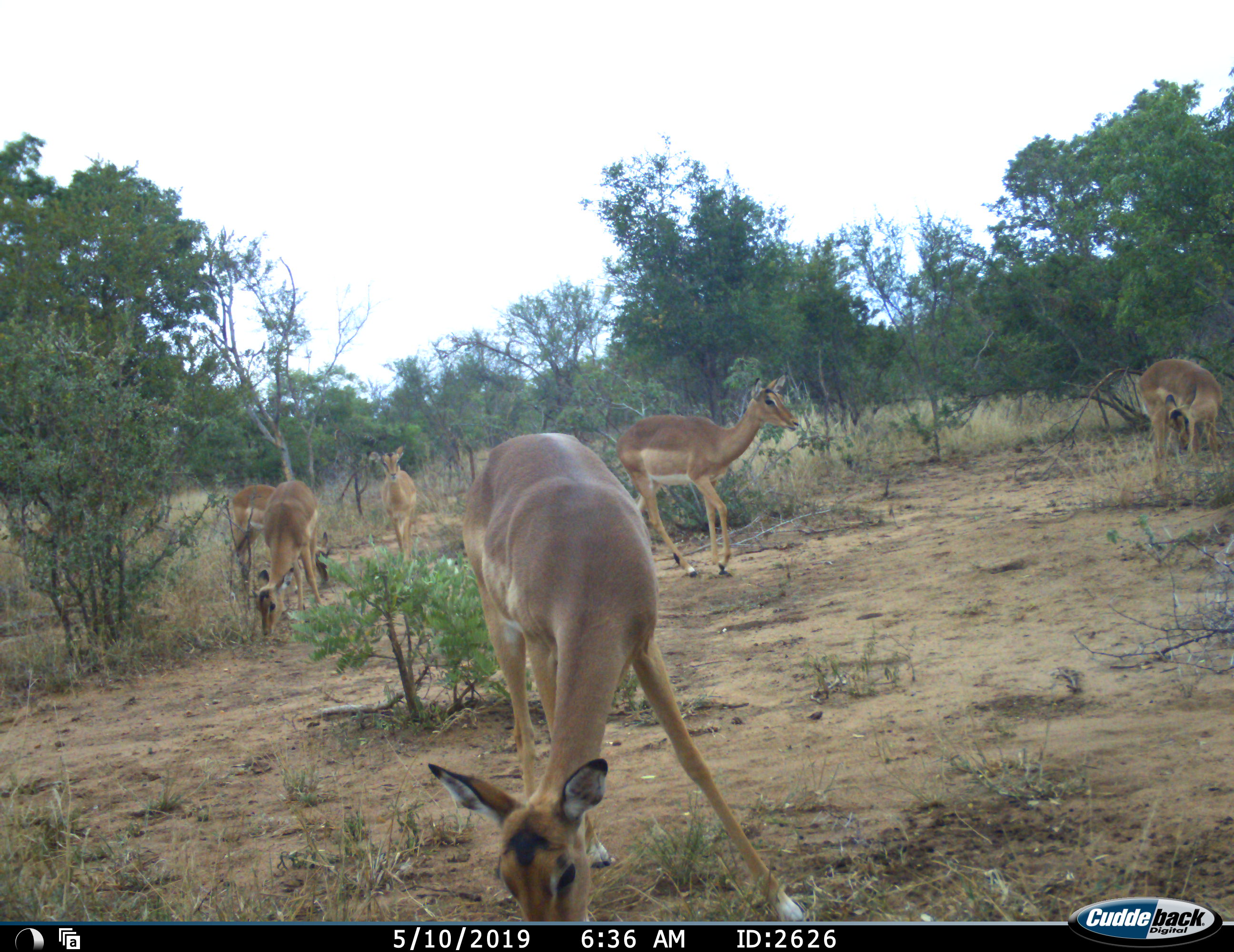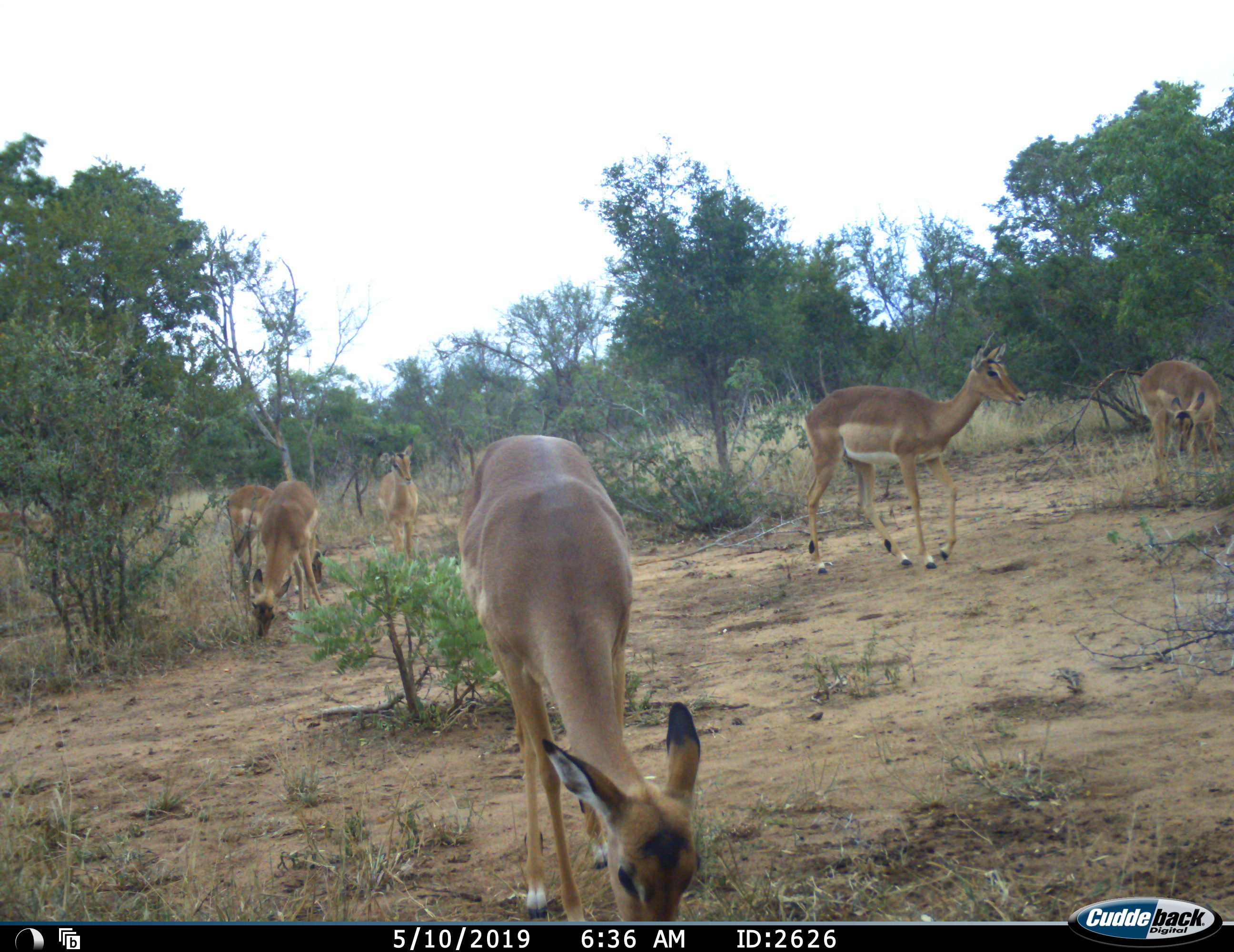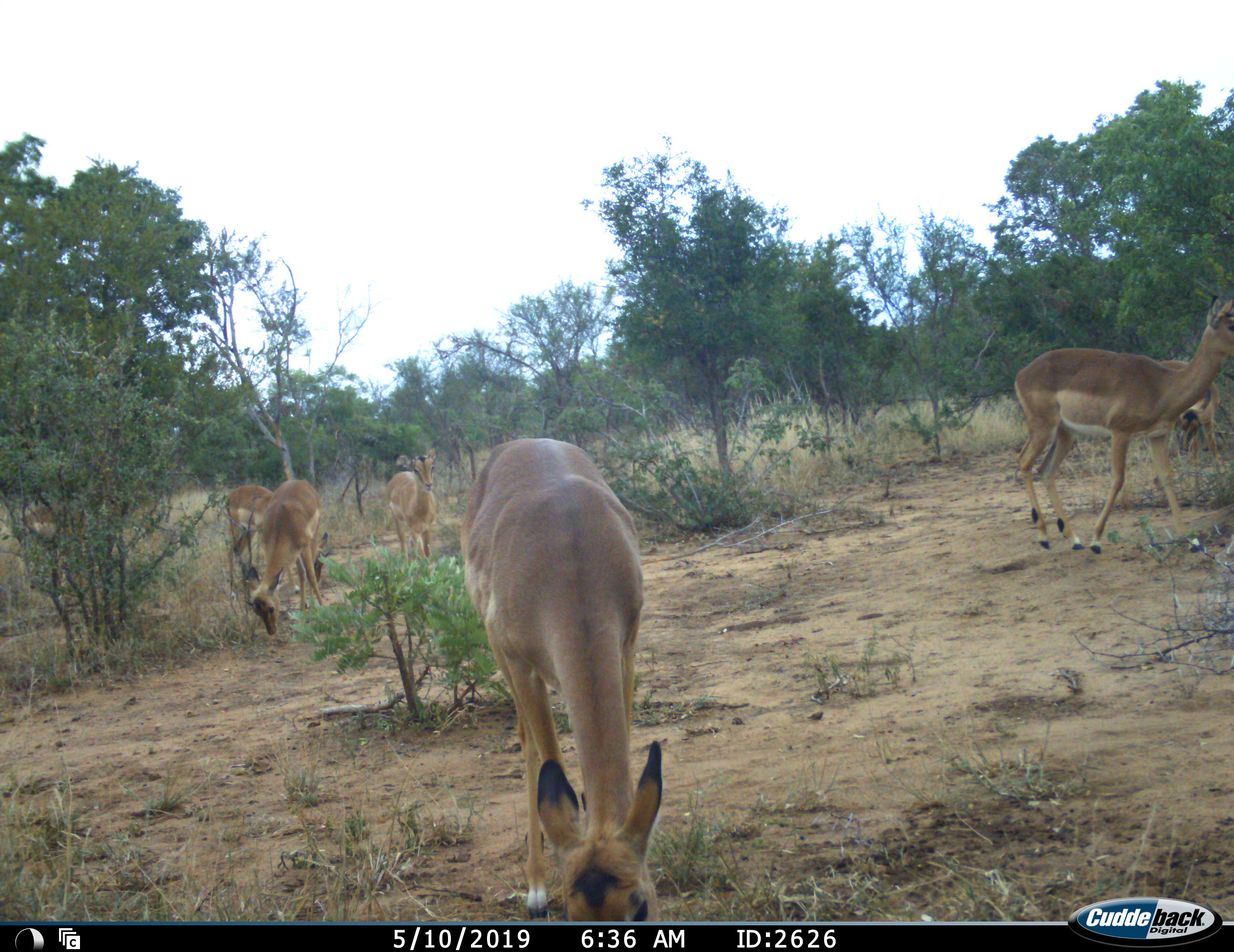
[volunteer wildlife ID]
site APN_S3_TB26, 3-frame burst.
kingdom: Animalia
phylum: Chordata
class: Mammalia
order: Artiodactyla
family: Bovidae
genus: Aepyceros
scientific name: Aepyceros melampus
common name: impala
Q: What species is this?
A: Impala (Aepyceros melampus).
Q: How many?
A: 6.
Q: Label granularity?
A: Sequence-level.